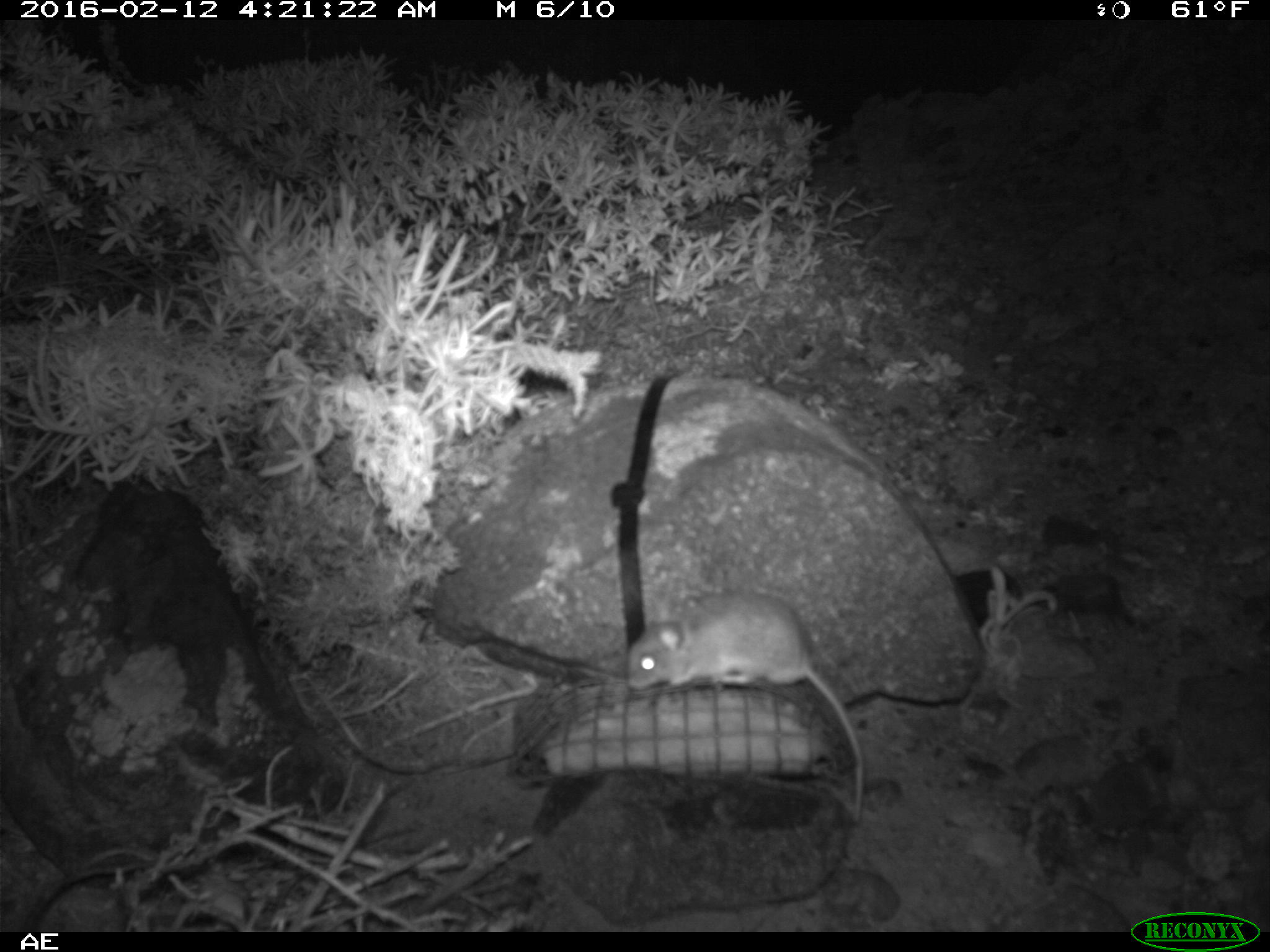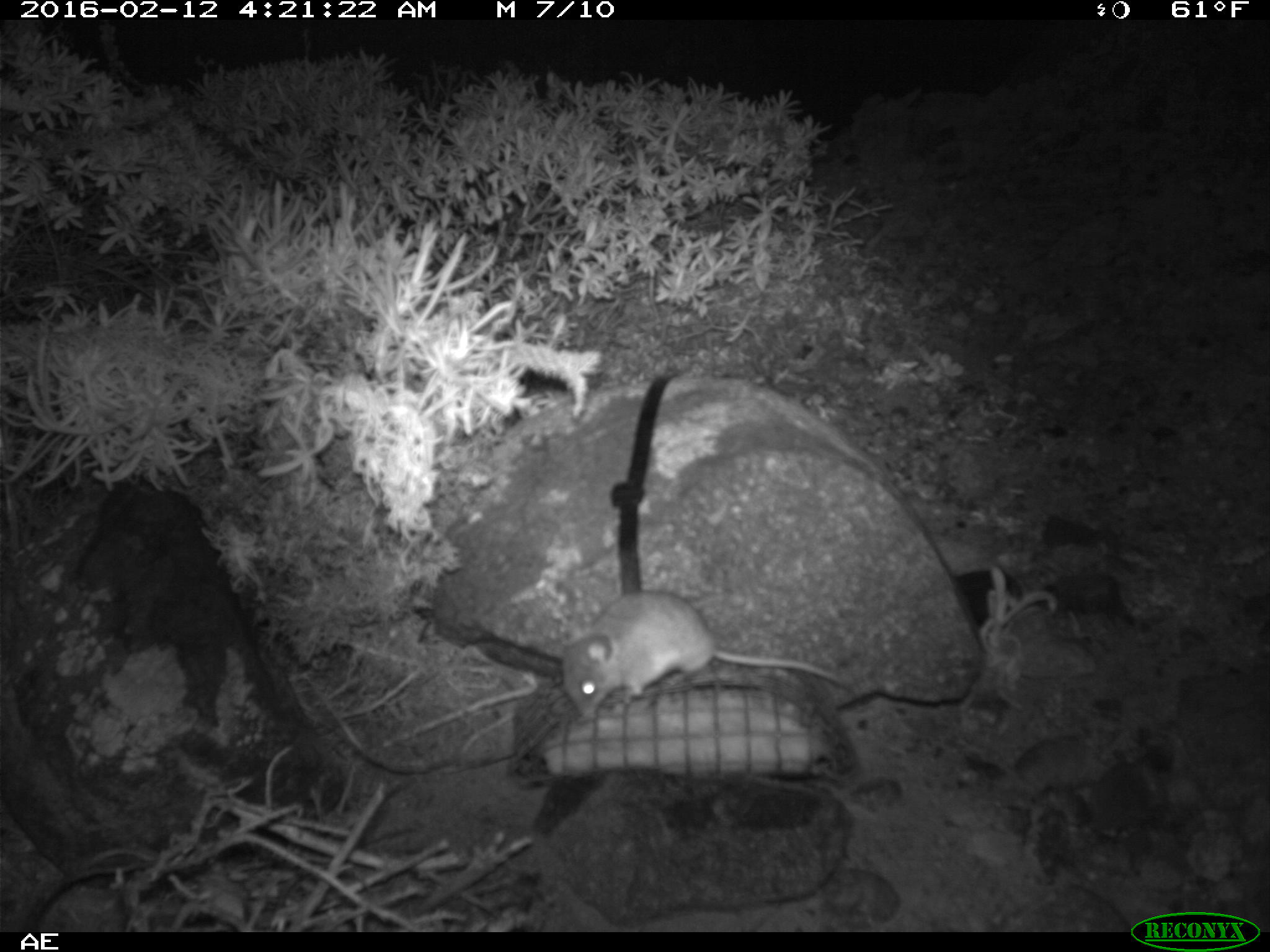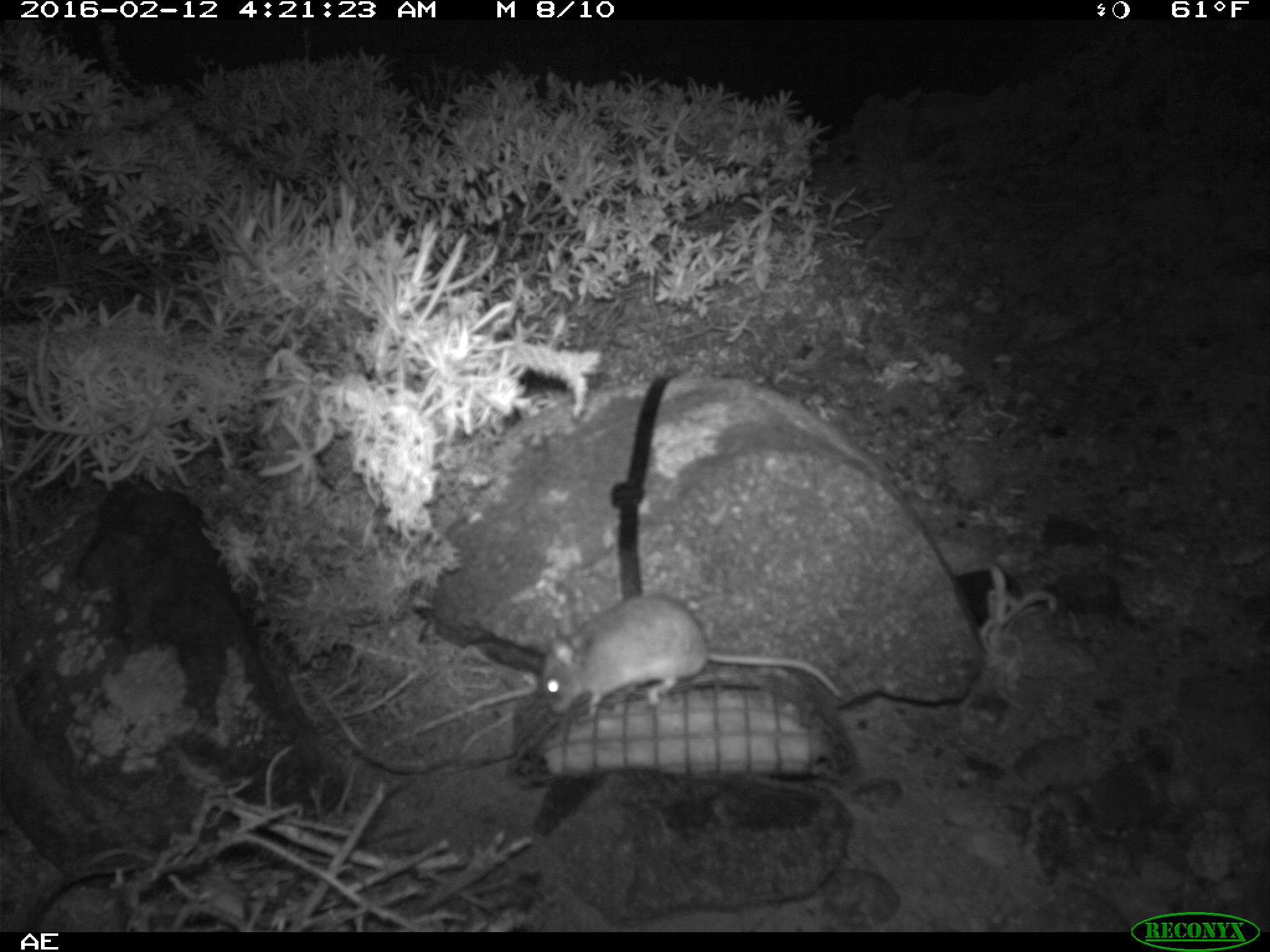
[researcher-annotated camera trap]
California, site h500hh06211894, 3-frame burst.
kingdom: Animalia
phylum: Chordata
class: Mammalia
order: Rodentia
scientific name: Rodentia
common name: rodent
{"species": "rodent (Rodentia)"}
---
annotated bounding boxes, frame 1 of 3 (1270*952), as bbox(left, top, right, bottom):
rodent: bbox(626, 593, 867, 825)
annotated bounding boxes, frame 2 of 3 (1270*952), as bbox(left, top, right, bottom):
rodent: bbox(560, 590, 846, 721)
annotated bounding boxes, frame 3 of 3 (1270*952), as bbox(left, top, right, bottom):
rodent: bbox(539, 590, 842, 720)